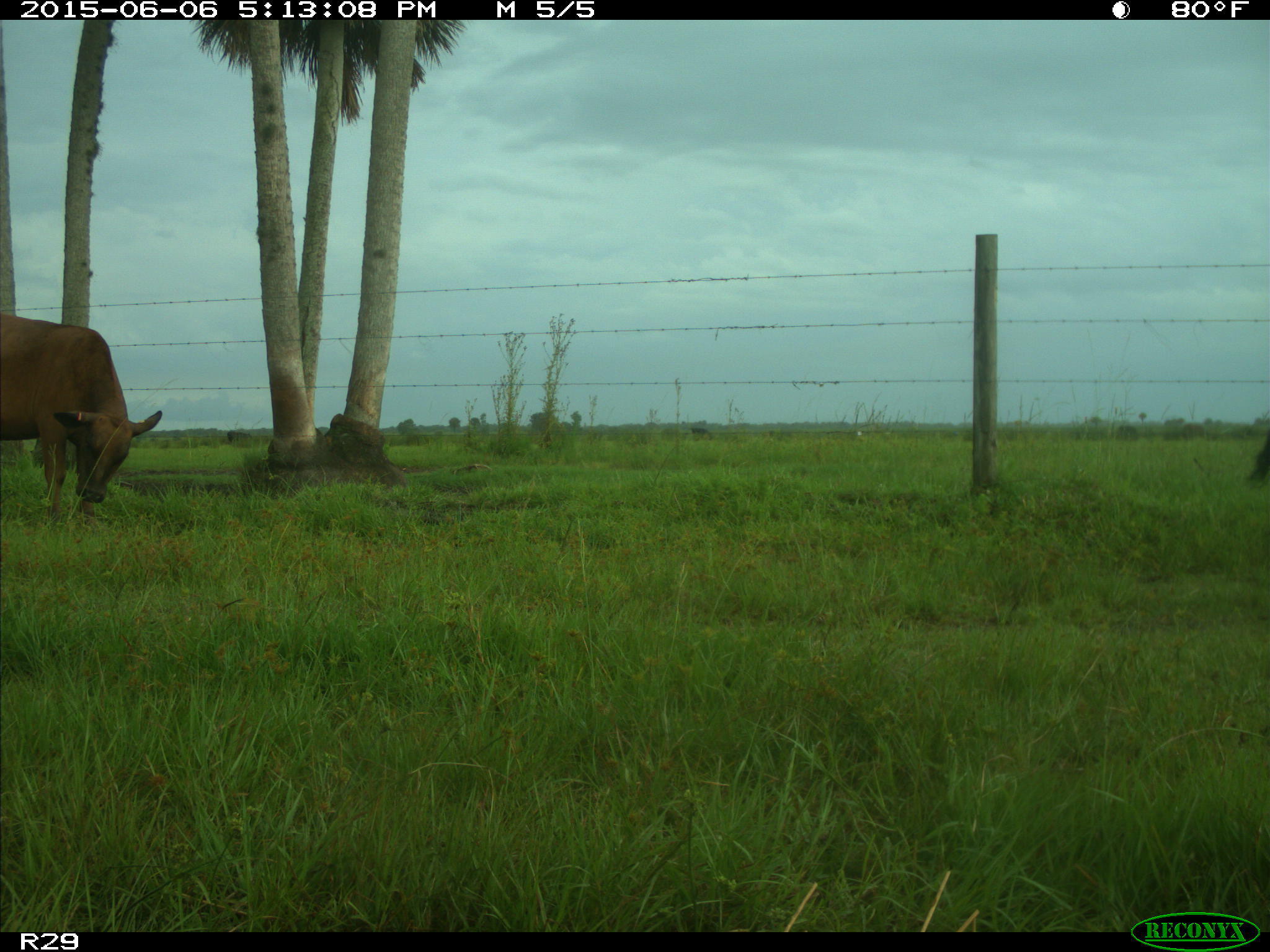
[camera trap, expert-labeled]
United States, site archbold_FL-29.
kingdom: Animalia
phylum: Chordata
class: Mammalia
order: Artiodactyla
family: Bovidae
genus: Bos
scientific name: Bos taurus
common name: domestic cow